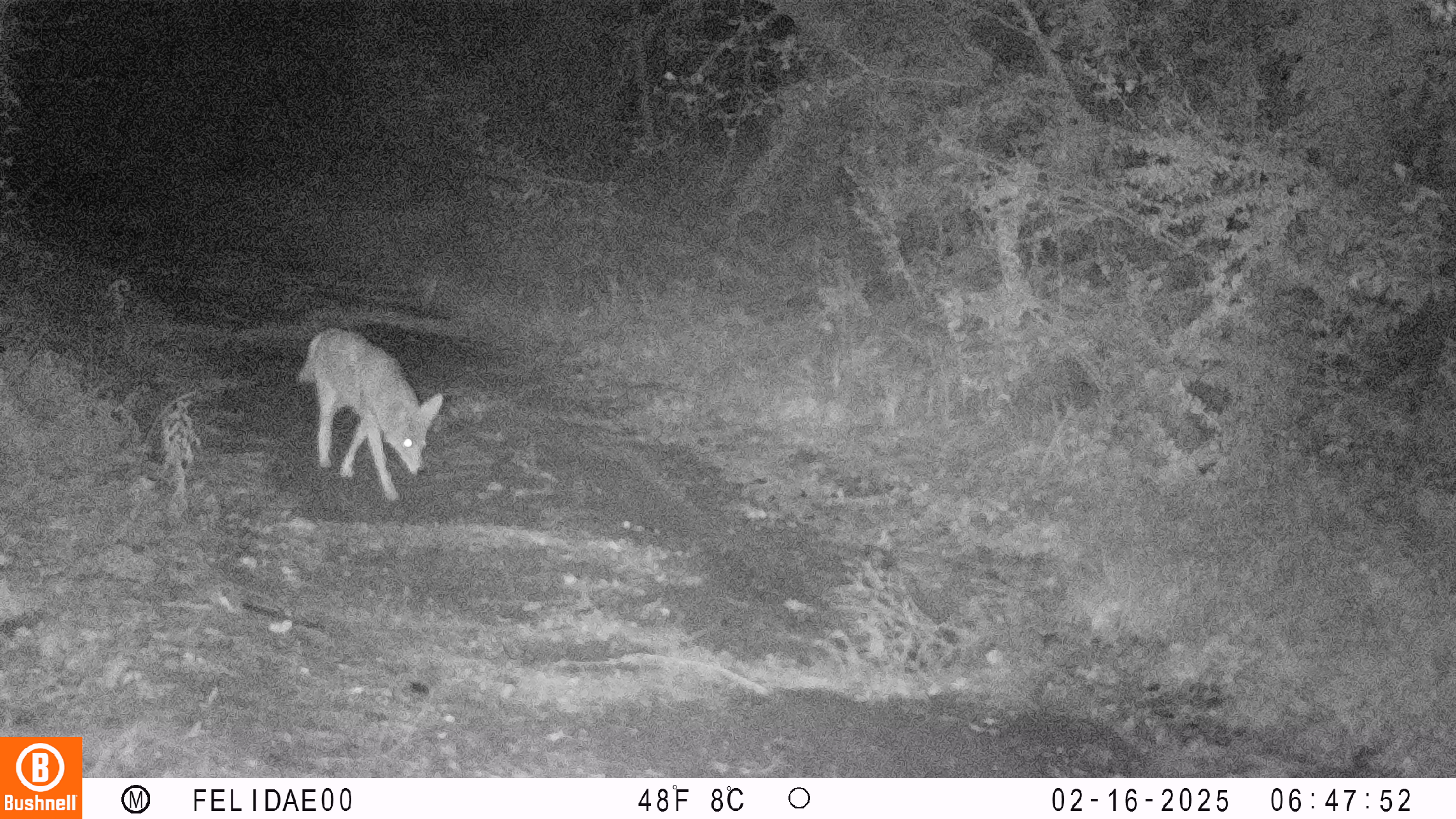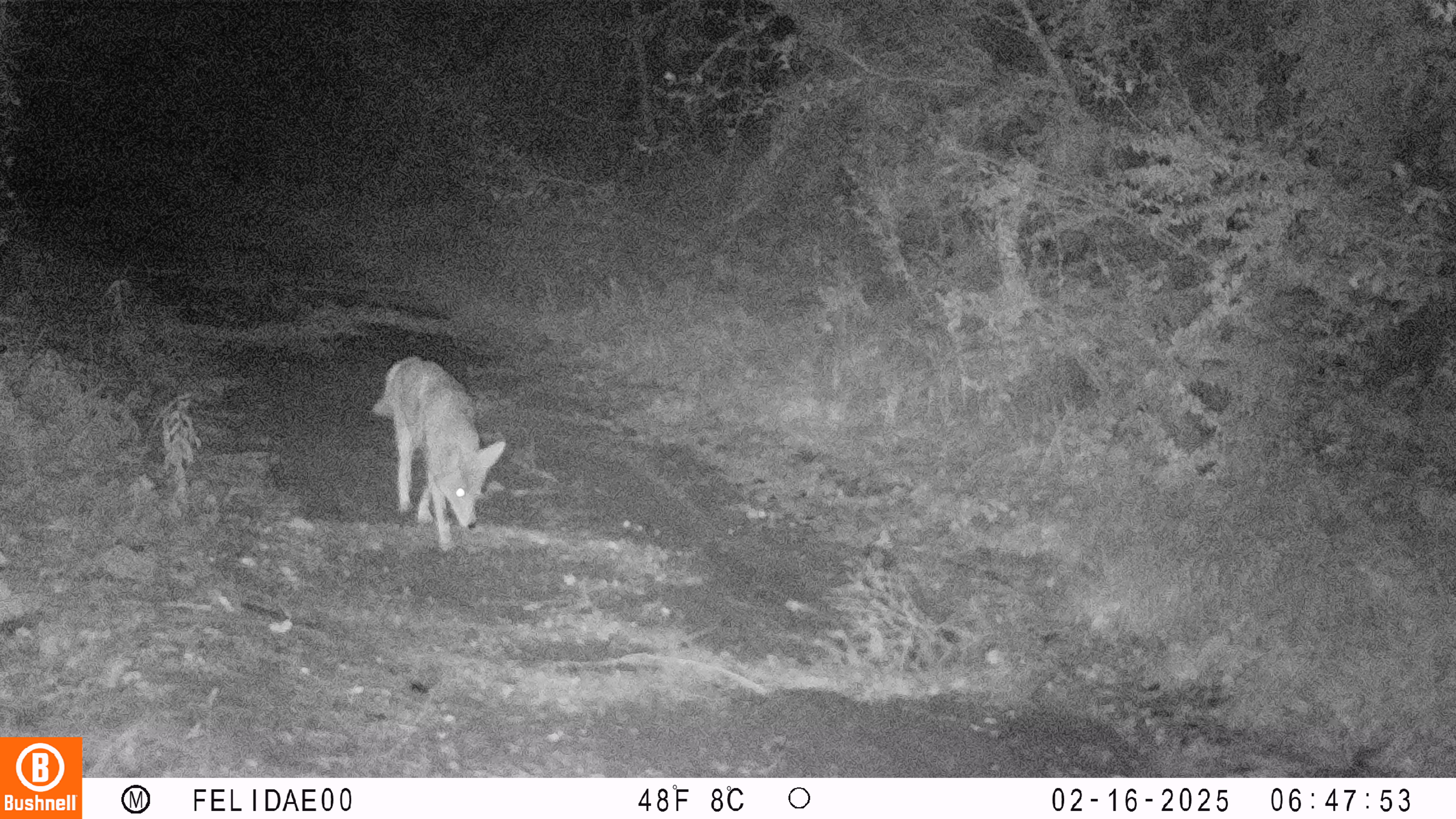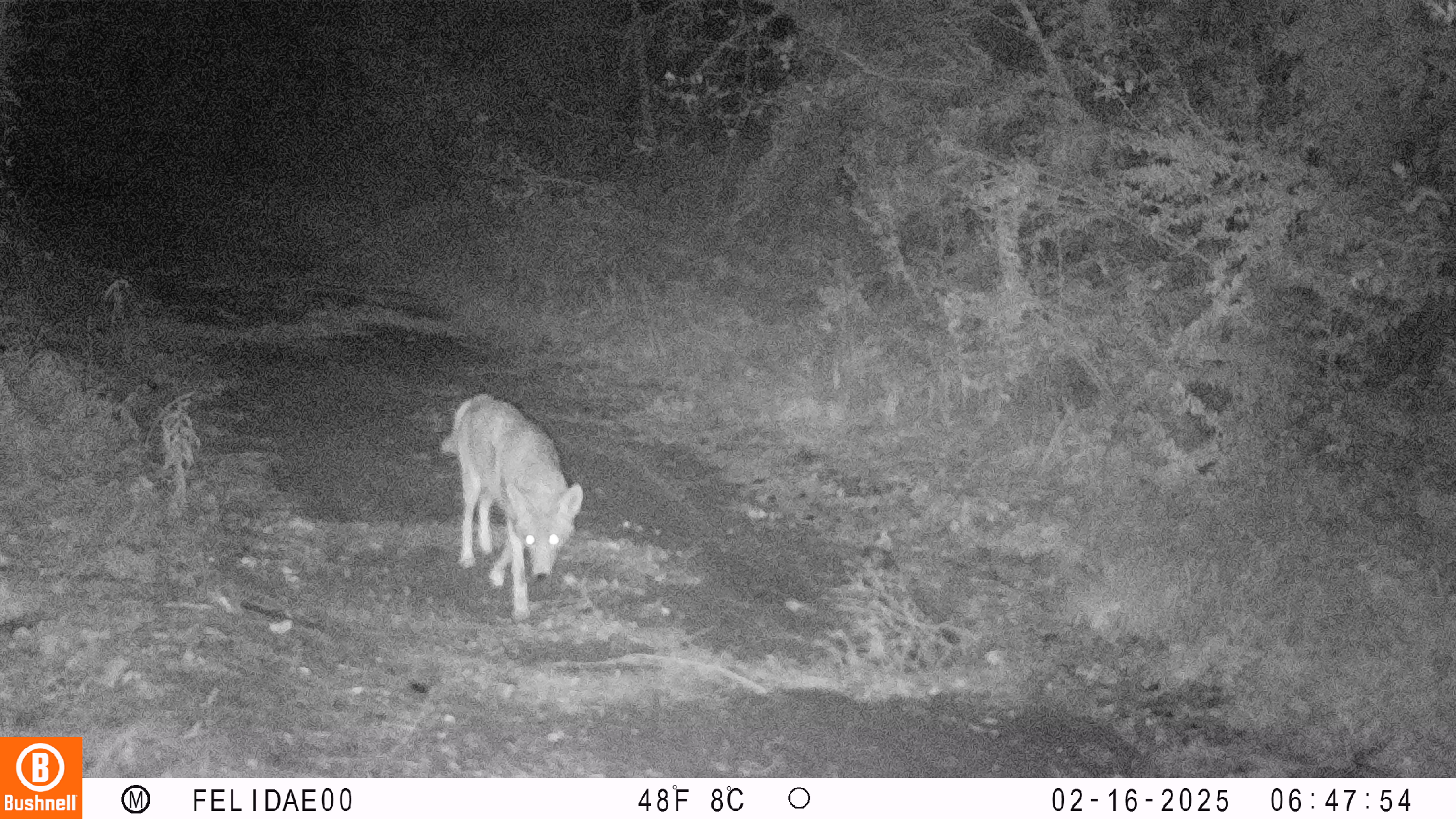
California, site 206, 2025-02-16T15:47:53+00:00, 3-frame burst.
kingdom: Animalia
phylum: Chordata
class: Mammalia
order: Carnivora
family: Canidae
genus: Canis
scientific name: Canis latrans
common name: coyote